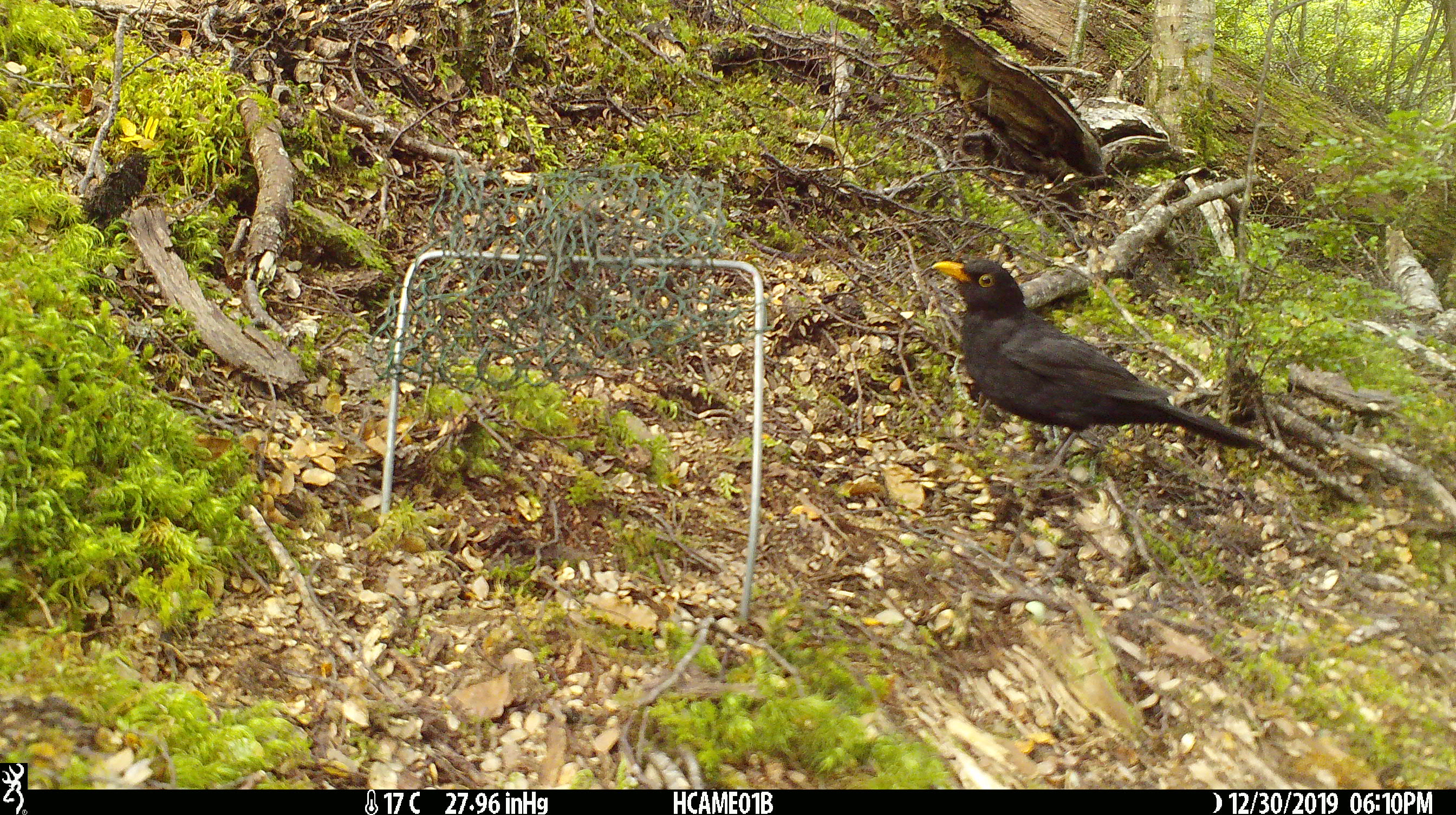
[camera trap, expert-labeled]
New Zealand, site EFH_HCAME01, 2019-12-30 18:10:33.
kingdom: Animalia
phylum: Chordata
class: Aves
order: Passeriformes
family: Turdidae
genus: Turdus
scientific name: Turdus merula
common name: eurasian blackbird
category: blackbird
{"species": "blackbird (eurasian blackbird) (Turdus merula)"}